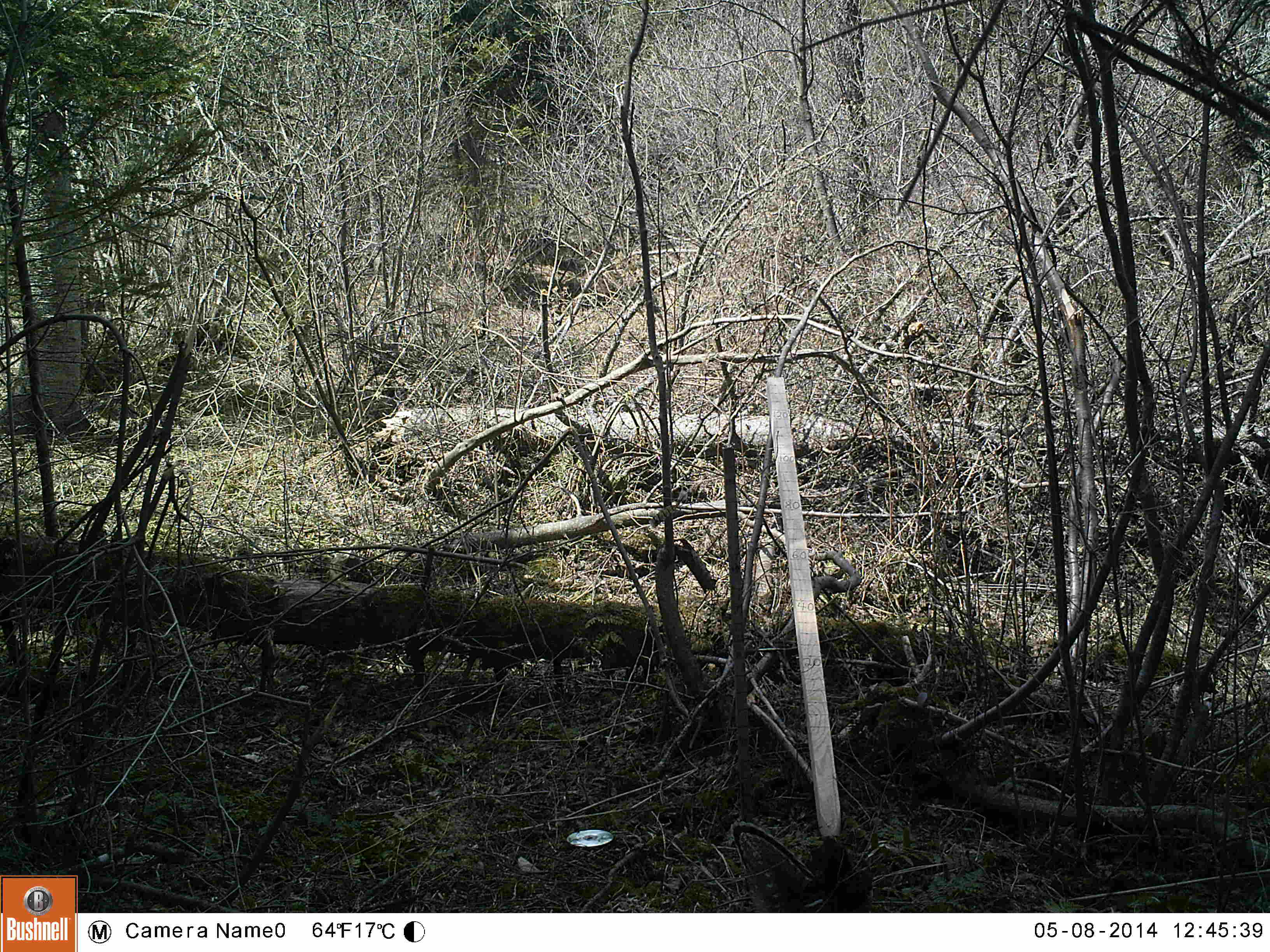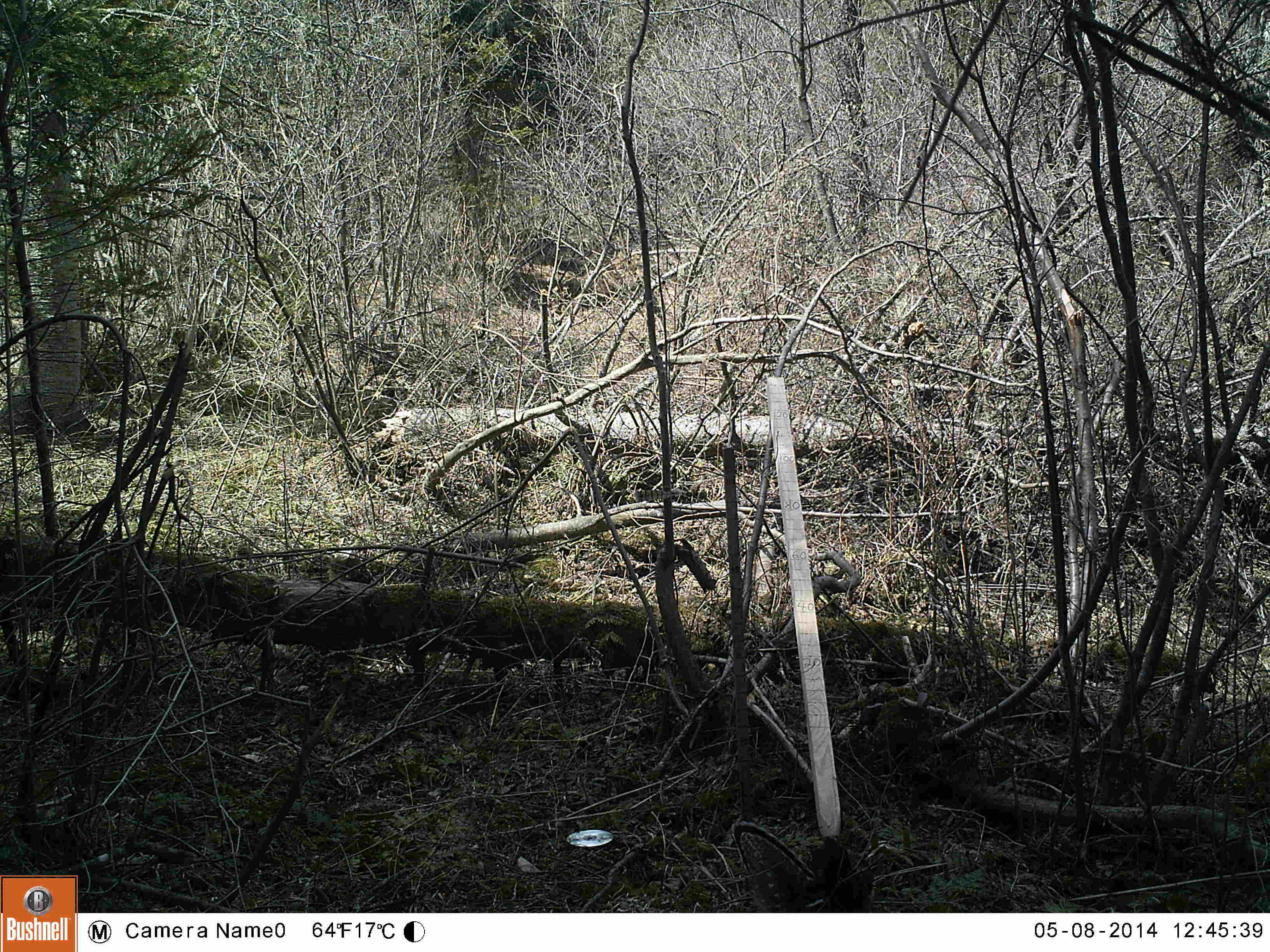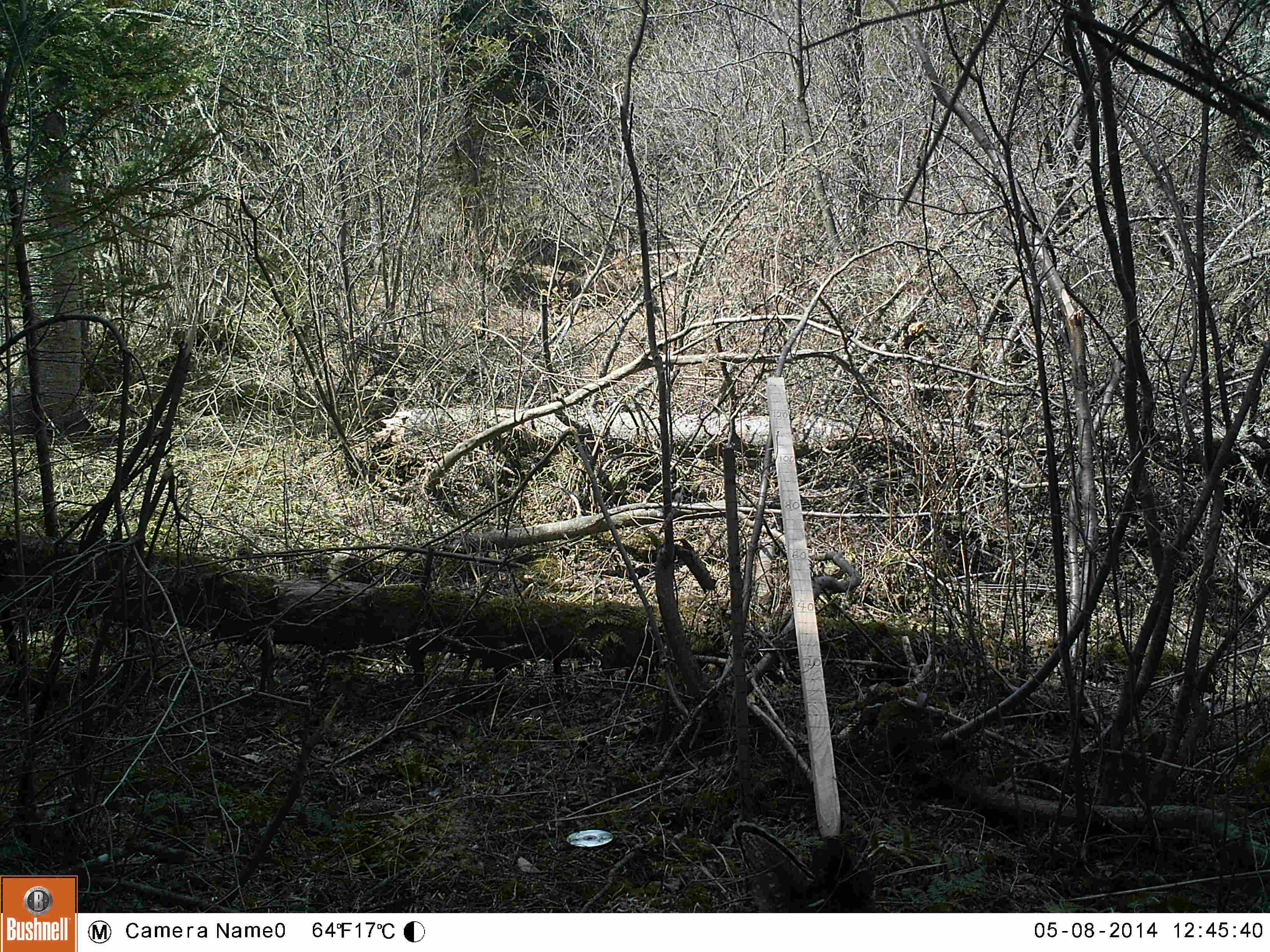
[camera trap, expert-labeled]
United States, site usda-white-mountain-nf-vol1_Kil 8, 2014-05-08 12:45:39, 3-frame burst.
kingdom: Animalia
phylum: Chordata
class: Aves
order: Galliformes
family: Phasianidae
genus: Bonasa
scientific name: Bonasa umbellus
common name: ruffed grouse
Ruffed grouse (Bonasa umbellus).